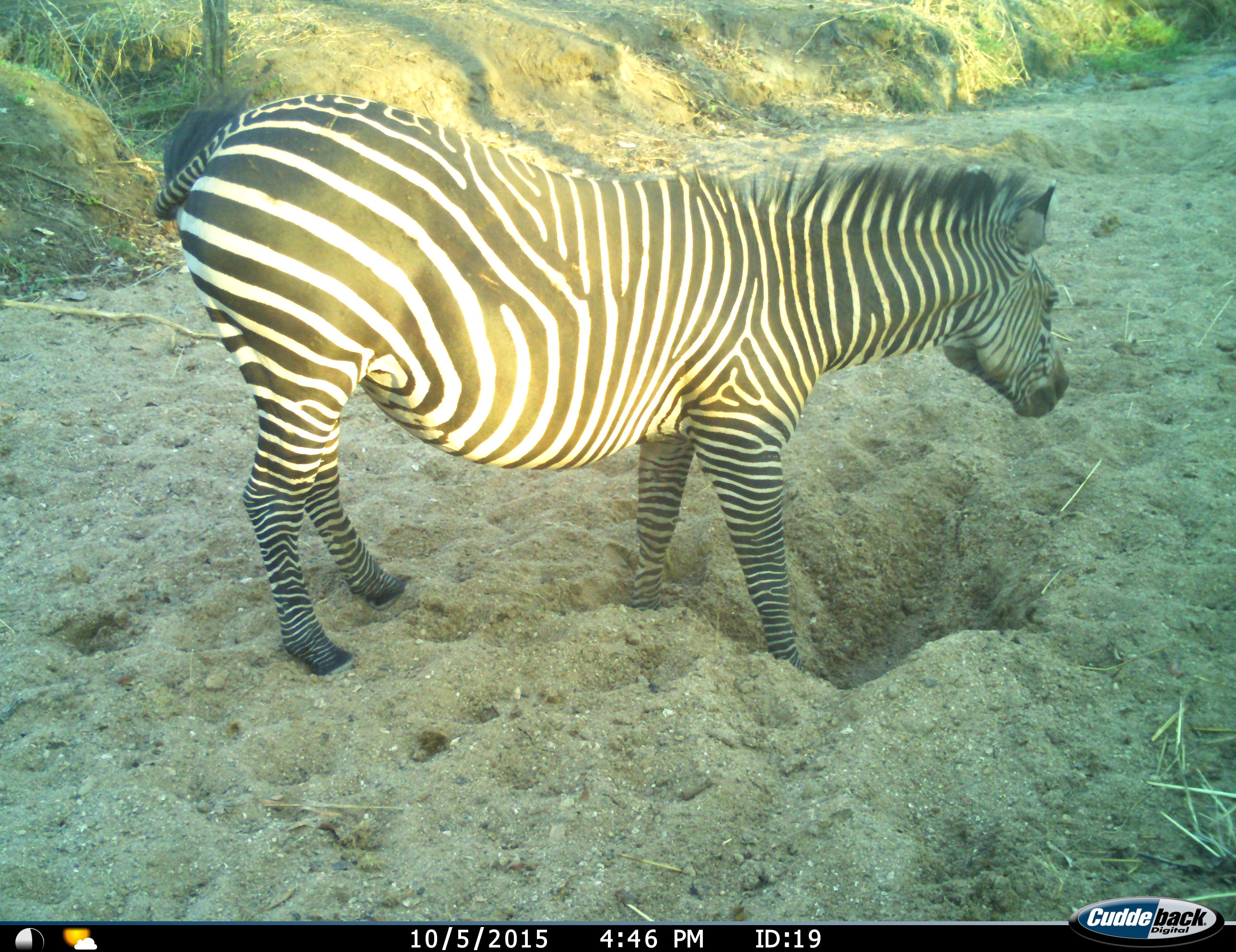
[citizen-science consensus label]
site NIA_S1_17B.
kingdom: Animalia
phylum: Chordata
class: Mammalia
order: Perissodactyla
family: Equidae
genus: Equus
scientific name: Equus quagga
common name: plains zebra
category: zebraplains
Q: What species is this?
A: Zebraplains (plains zebra) (Equus quagga).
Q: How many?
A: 1.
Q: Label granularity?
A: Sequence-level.